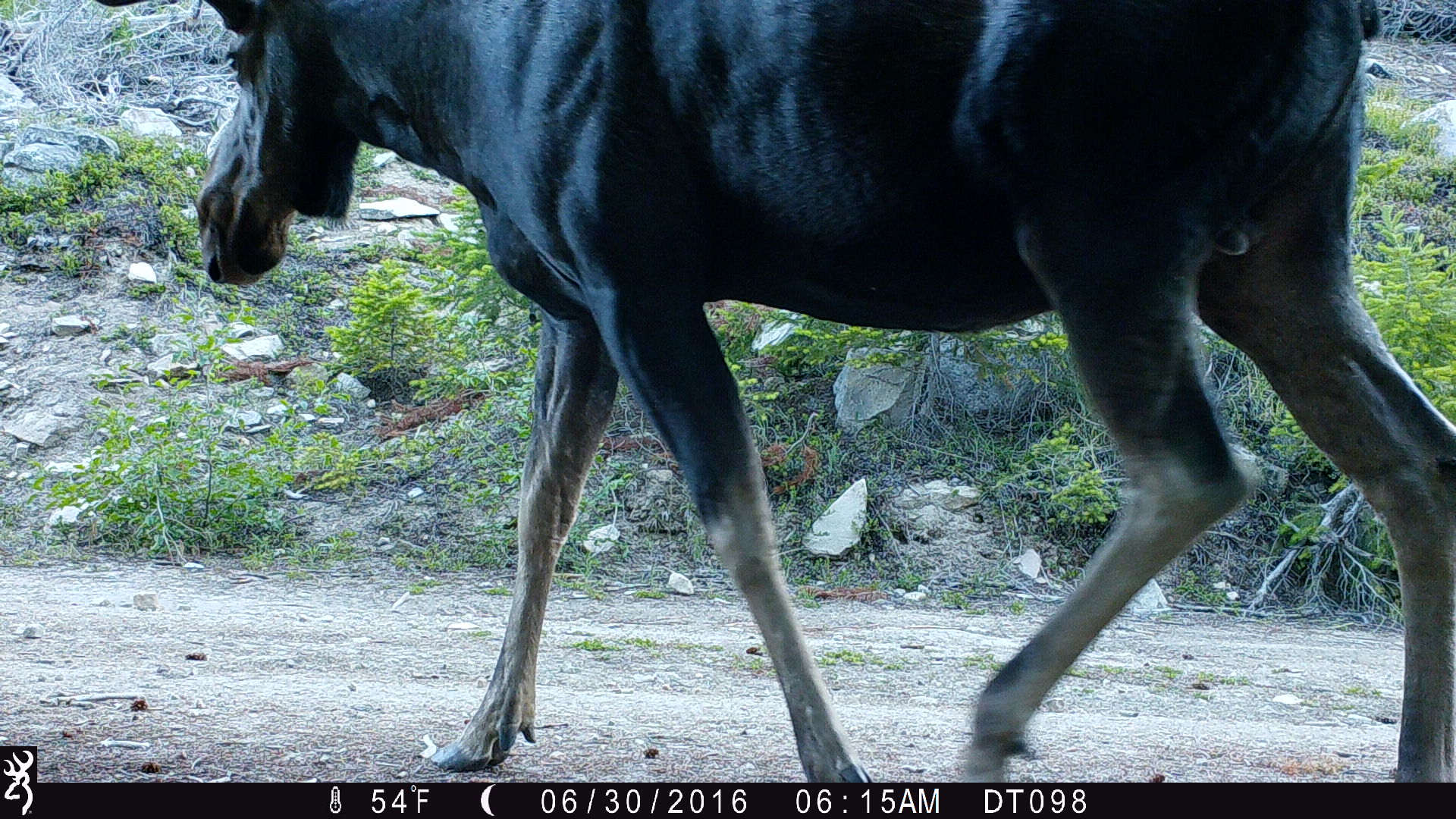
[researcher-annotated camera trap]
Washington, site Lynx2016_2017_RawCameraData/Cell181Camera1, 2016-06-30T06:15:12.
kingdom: Animalia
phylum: Chordata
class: Mammalia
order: Artiodactyla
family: Cervidae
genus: Alces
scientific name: Alces alces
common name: moose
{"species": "Alces alces (moose)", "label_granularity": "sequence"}